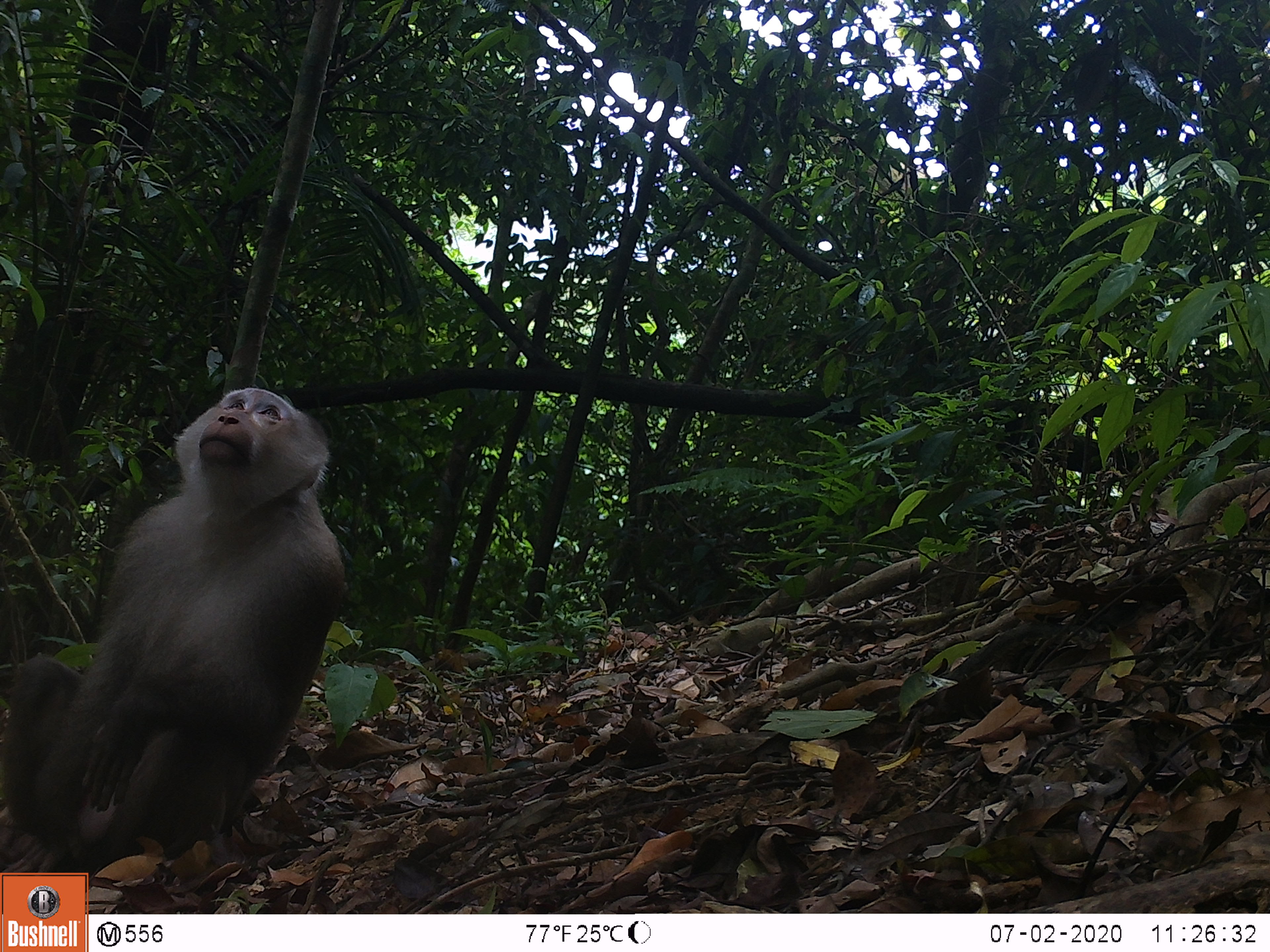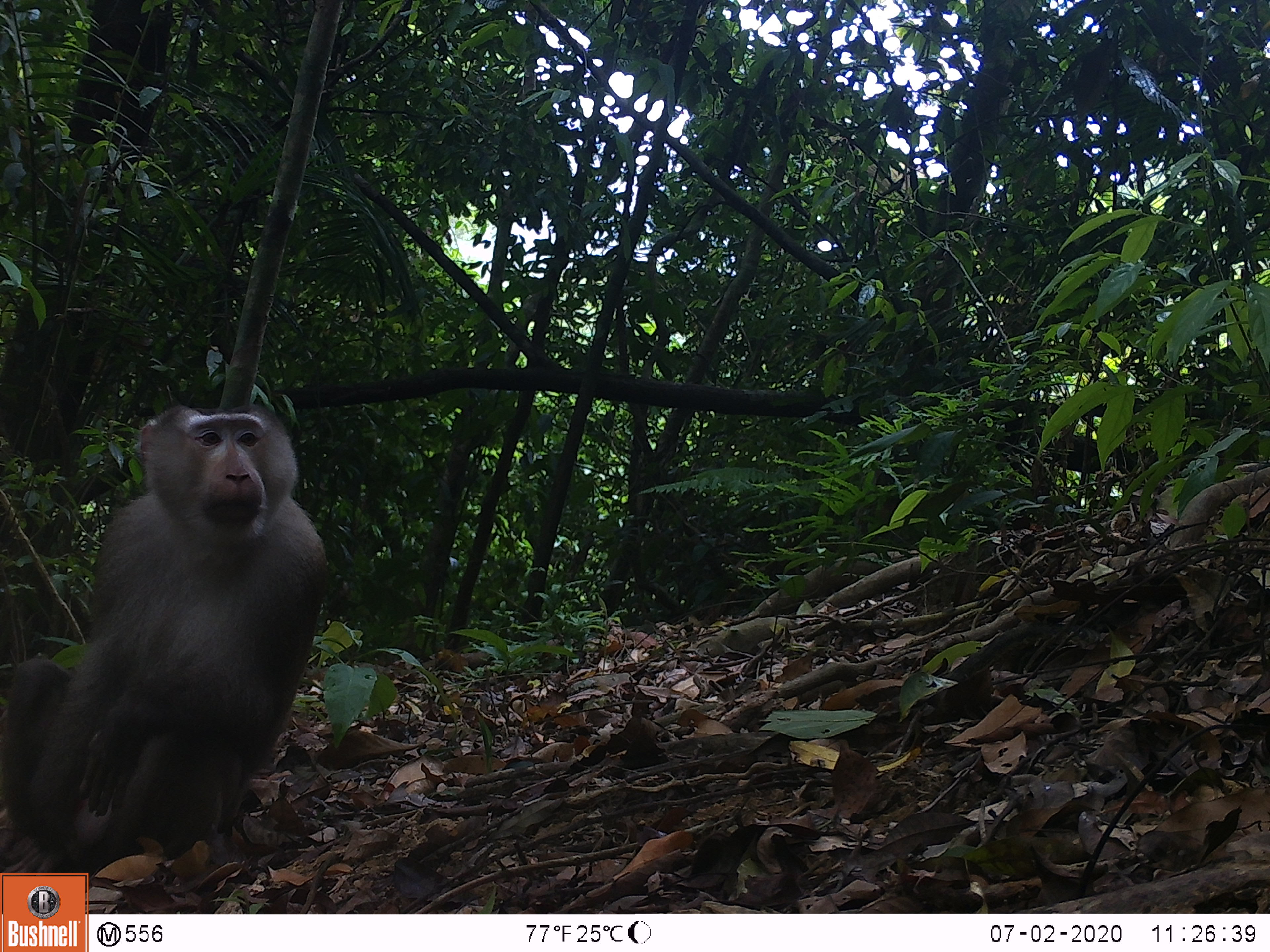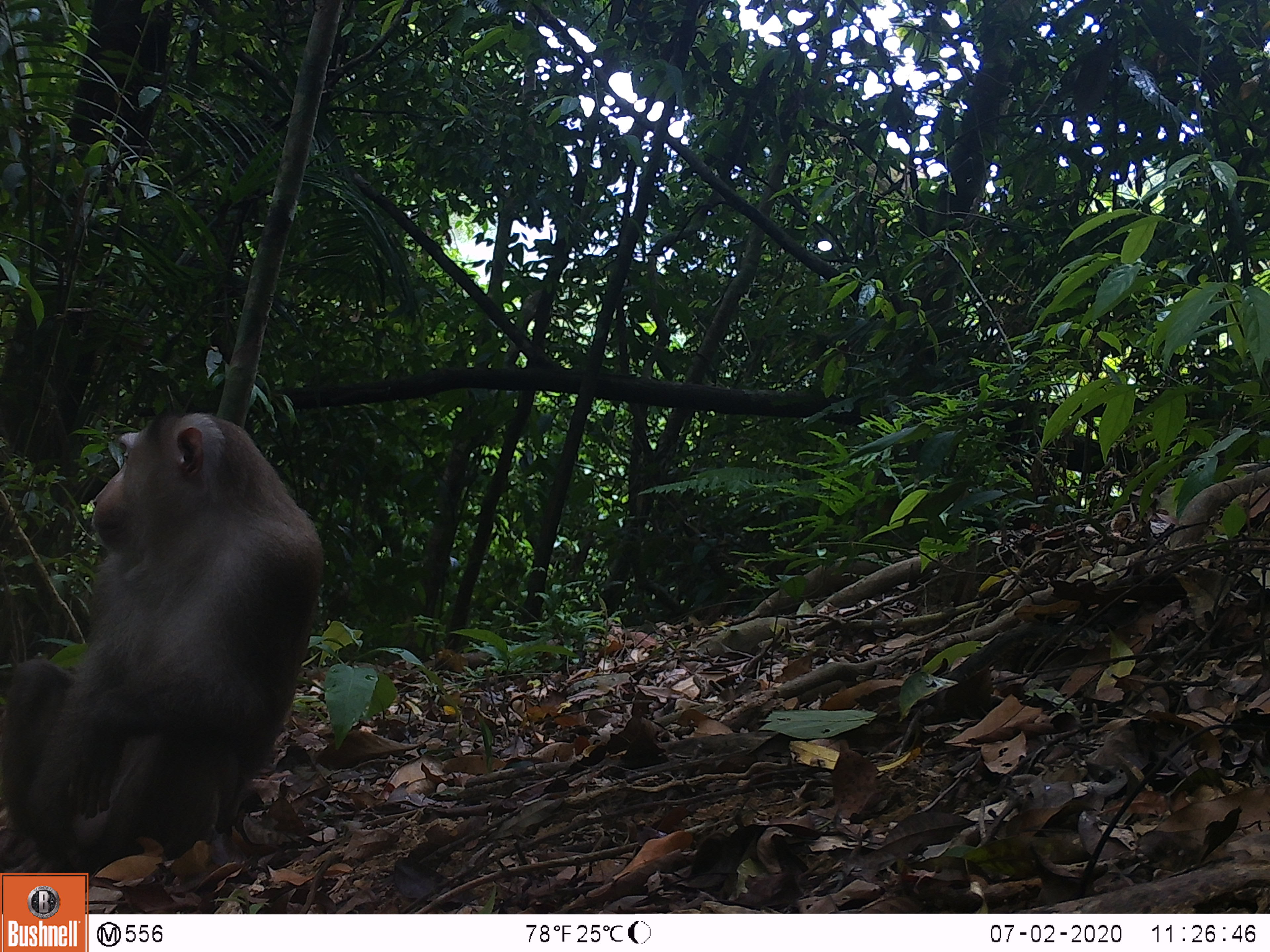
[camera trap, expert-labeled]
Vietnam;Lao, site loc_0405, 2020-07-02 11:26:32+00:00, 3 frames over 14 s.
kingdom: Animalia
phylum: Chordata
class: Mammalia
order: Primates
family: Cercopithecidae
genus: Macaca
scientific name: Macaca nemestrina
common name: pig-tailed macaque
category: pig tailed macaque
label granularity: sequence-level